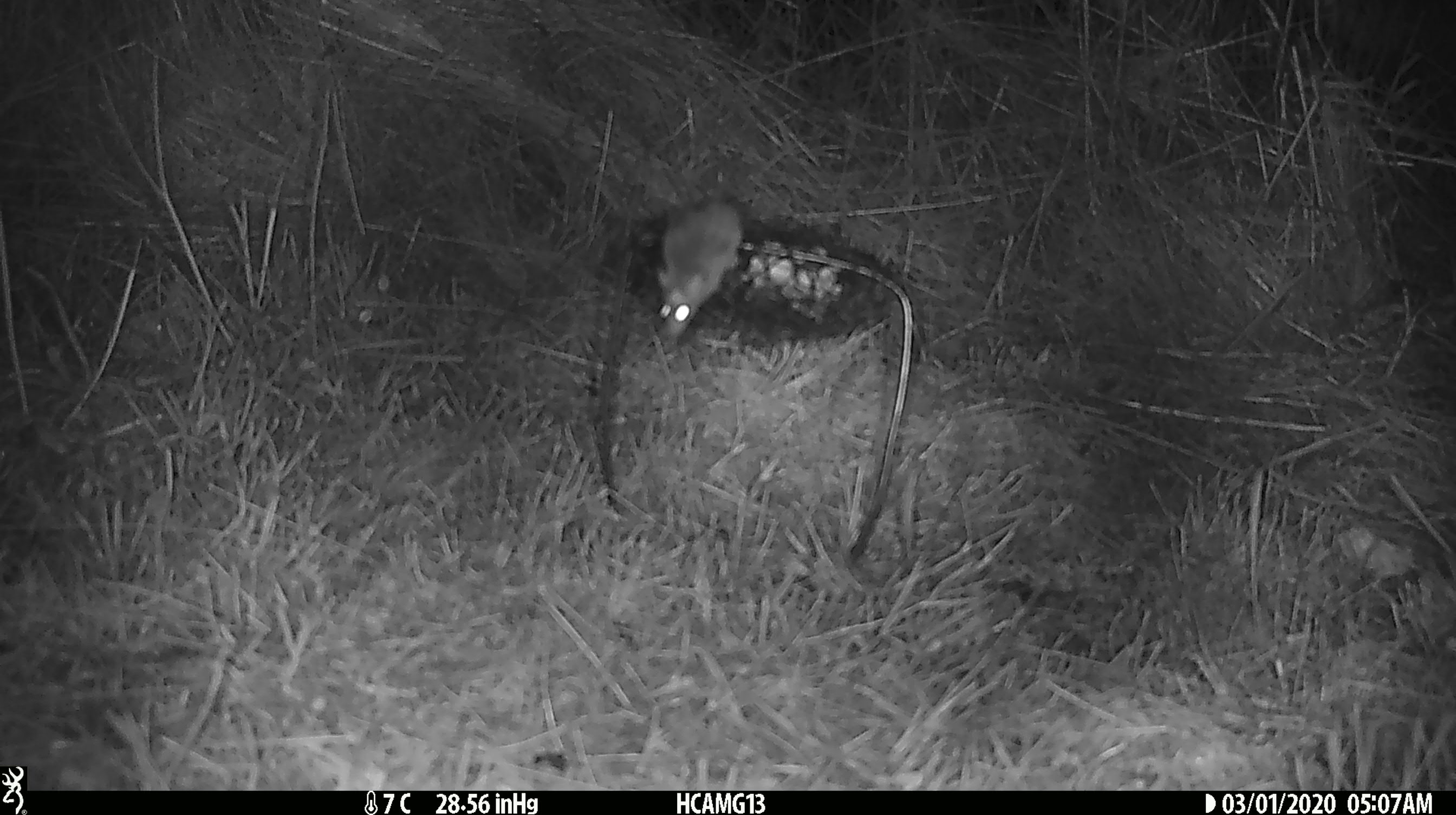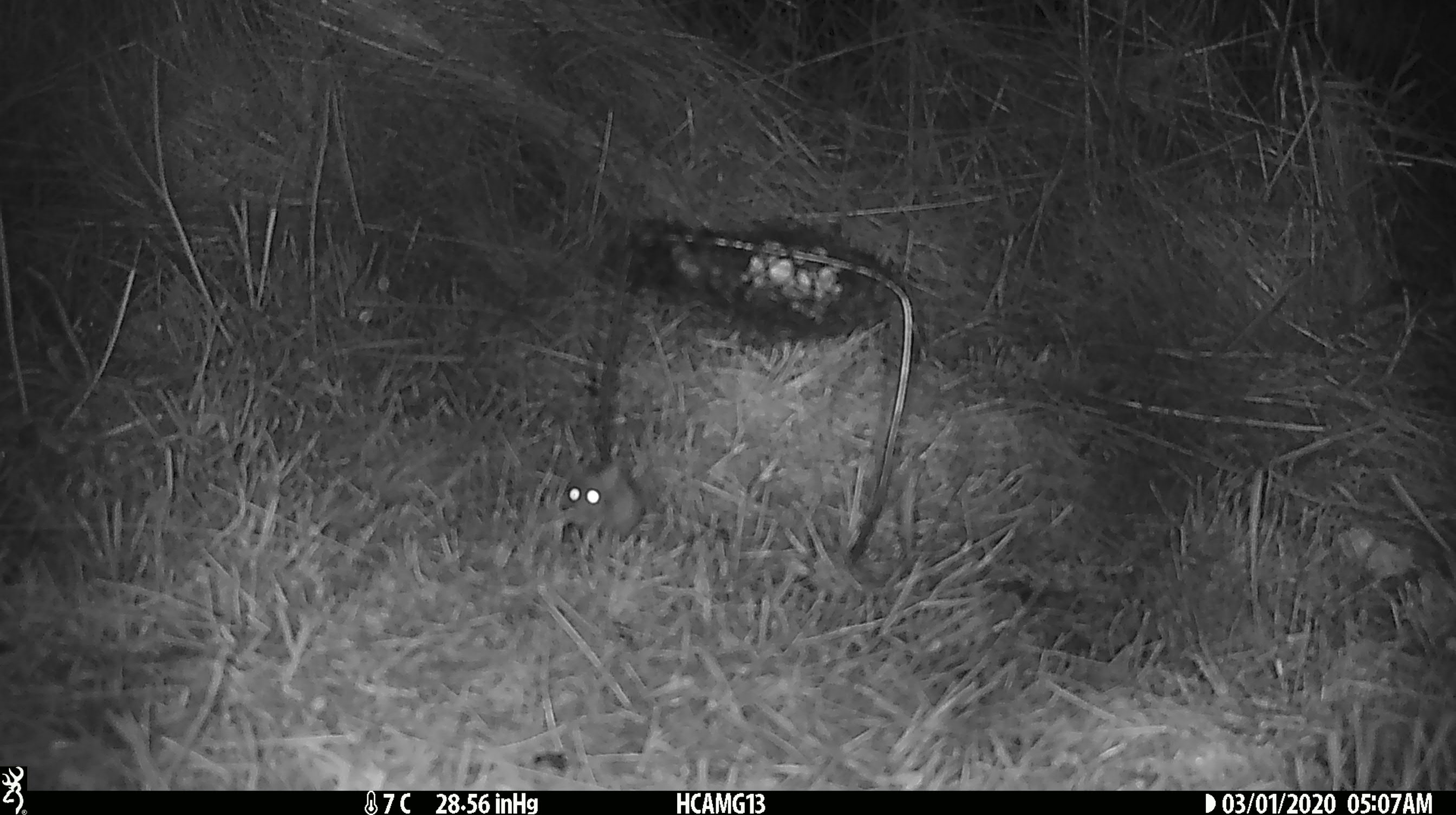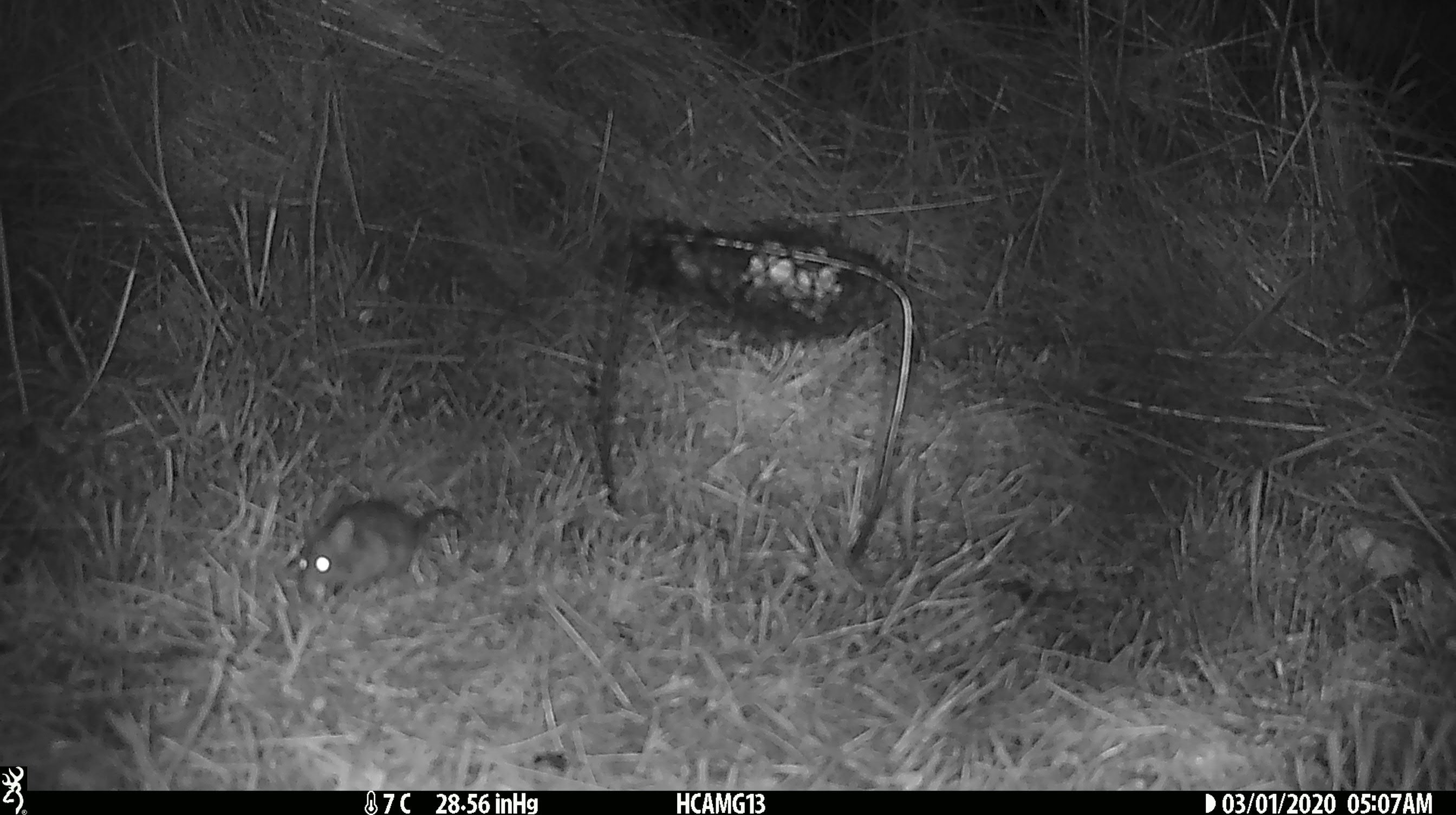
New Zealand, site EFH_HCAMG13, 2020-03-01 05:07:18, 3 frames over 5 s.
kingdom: Animalia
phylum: Chordata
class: Mammalia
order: Rodentia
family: Muridae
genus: Mus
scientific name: Mus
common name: mouse